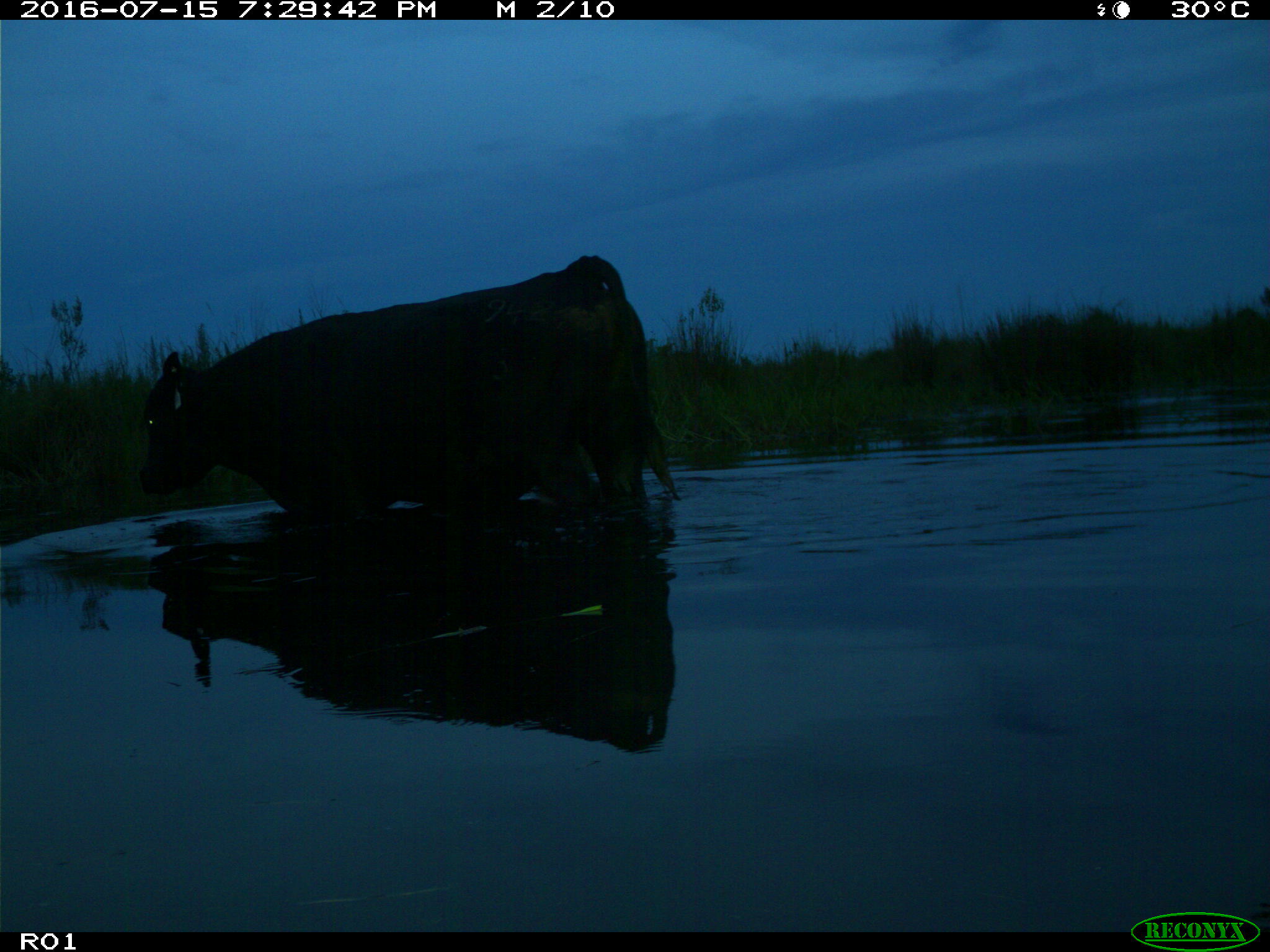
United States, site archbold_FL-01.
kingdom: Animalia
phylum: Chordata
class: Mammalia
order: Artiodactyla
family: Bovidae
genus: Bos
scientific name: Bos taurus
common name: domestic cow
Bos taurus (domestic cow).